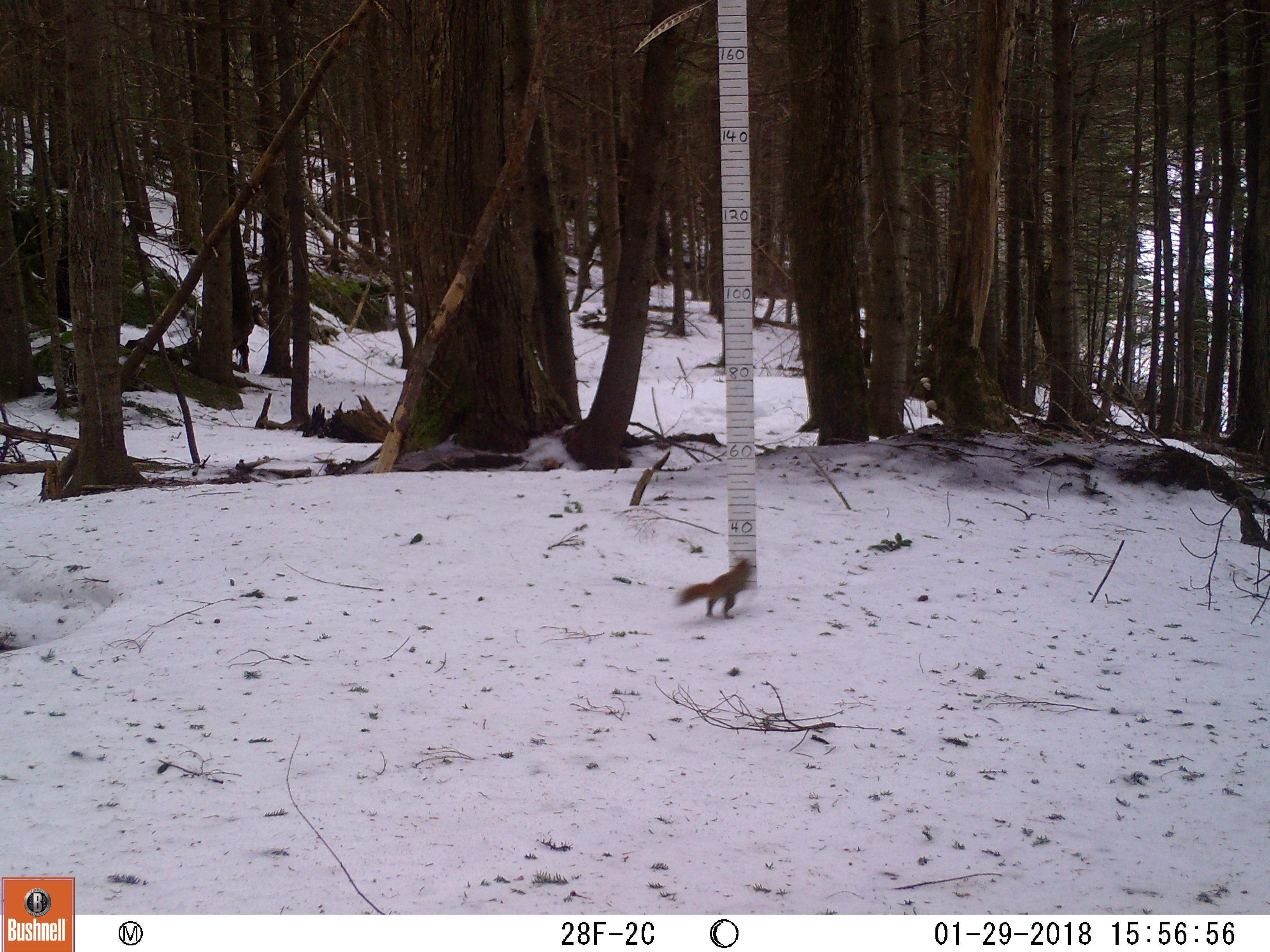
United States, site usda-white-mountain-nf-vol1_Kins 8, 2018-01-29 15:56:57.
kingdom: Animalia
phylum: Chordata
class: Mammalia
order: Rodentia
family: Sciuridae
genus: Tamiasciurus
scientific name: Tamiasciurus hudsonicus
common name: red squirrel